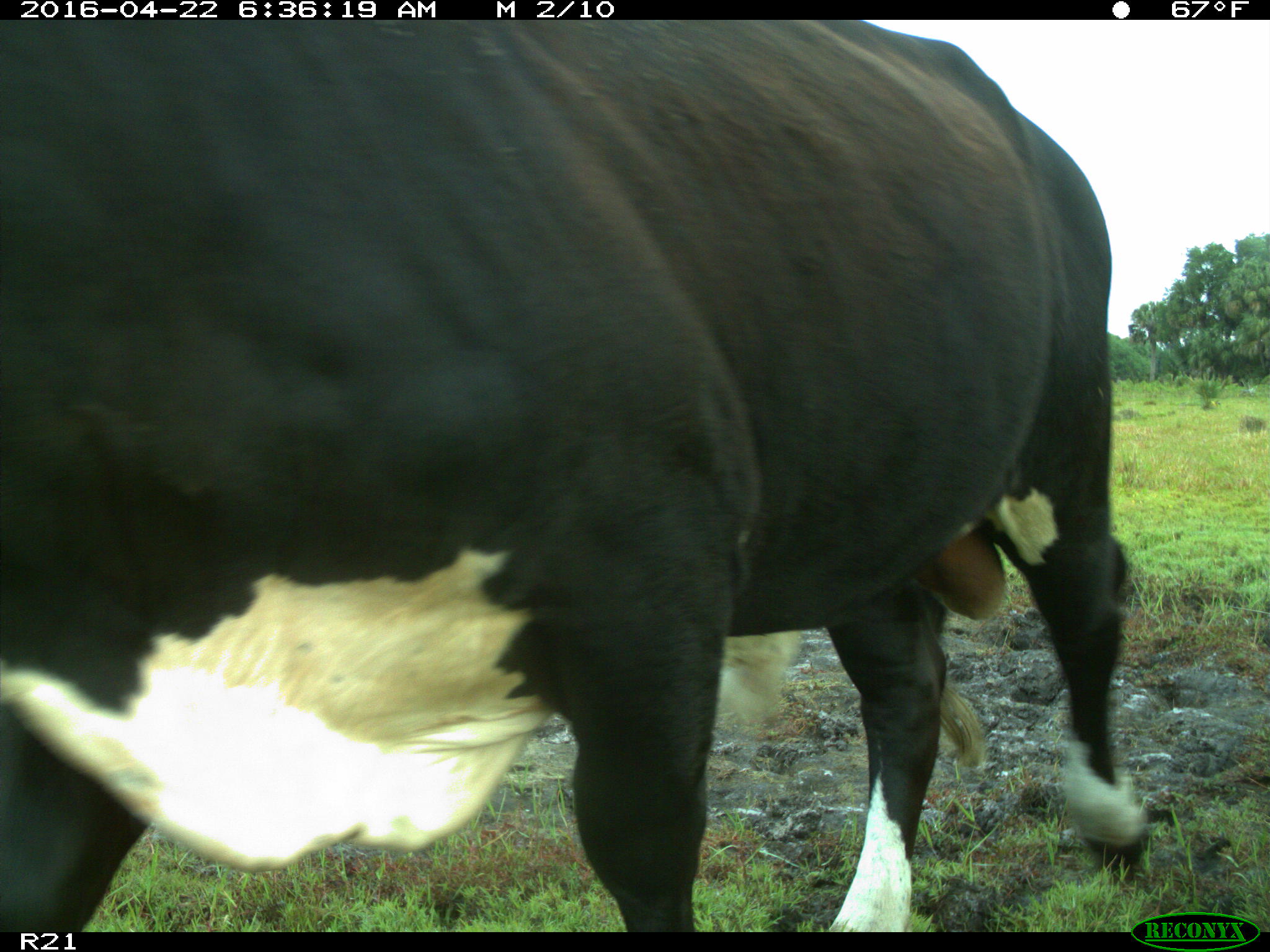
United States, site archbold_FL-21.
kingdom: Animalia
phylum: Chordata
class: Mammalia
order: Artiodactyla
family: Bovidae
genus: Bos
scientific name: Bos taurus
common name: domestic cow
Bos taurus (domestic cow).